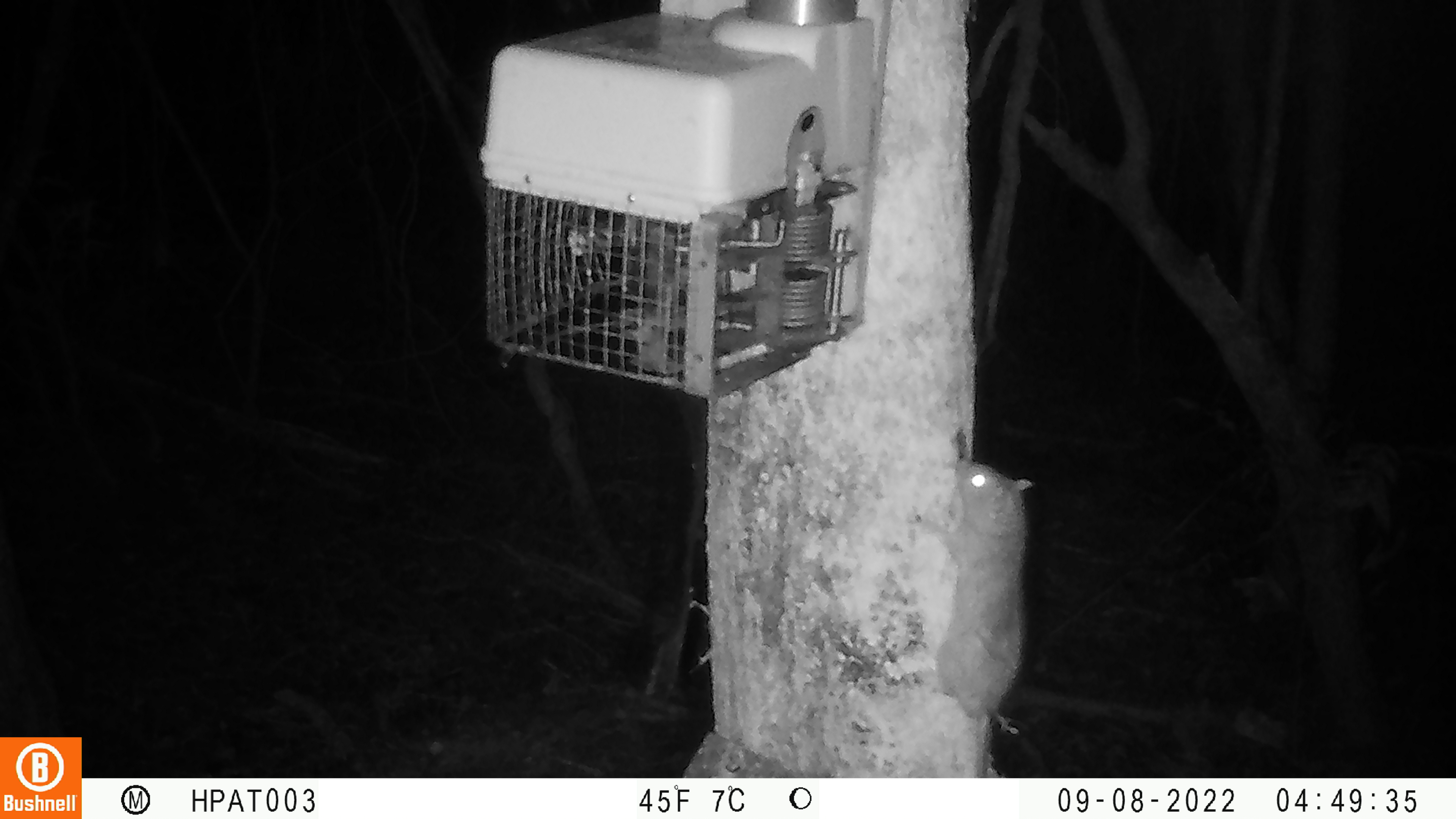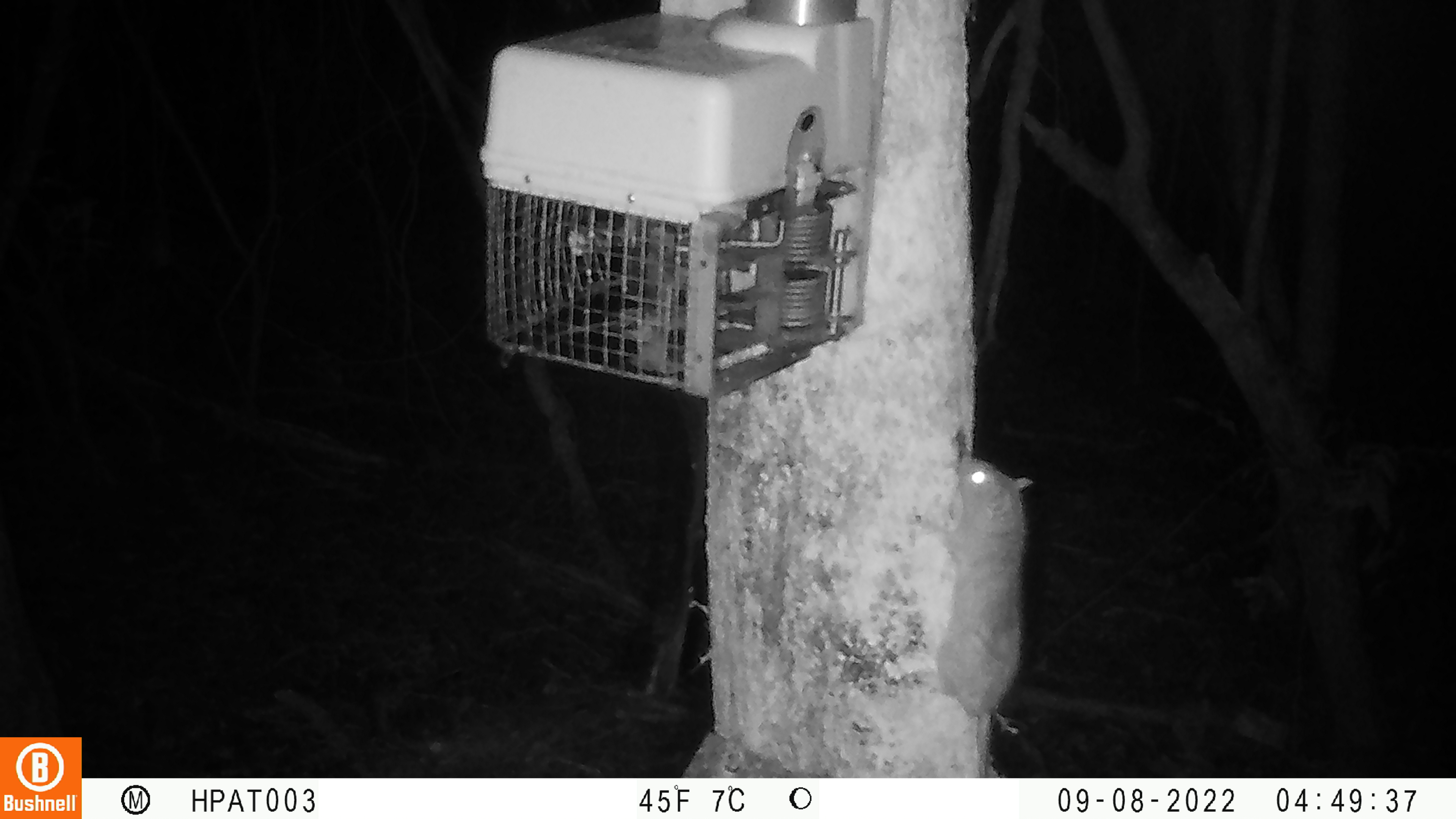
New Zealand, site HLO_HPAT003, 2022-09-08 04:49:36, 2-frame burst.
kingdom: Animalia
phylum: Chordata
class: Mammalia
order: Rodentia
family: Muridae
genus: Rattus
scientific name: Rattus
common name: rat